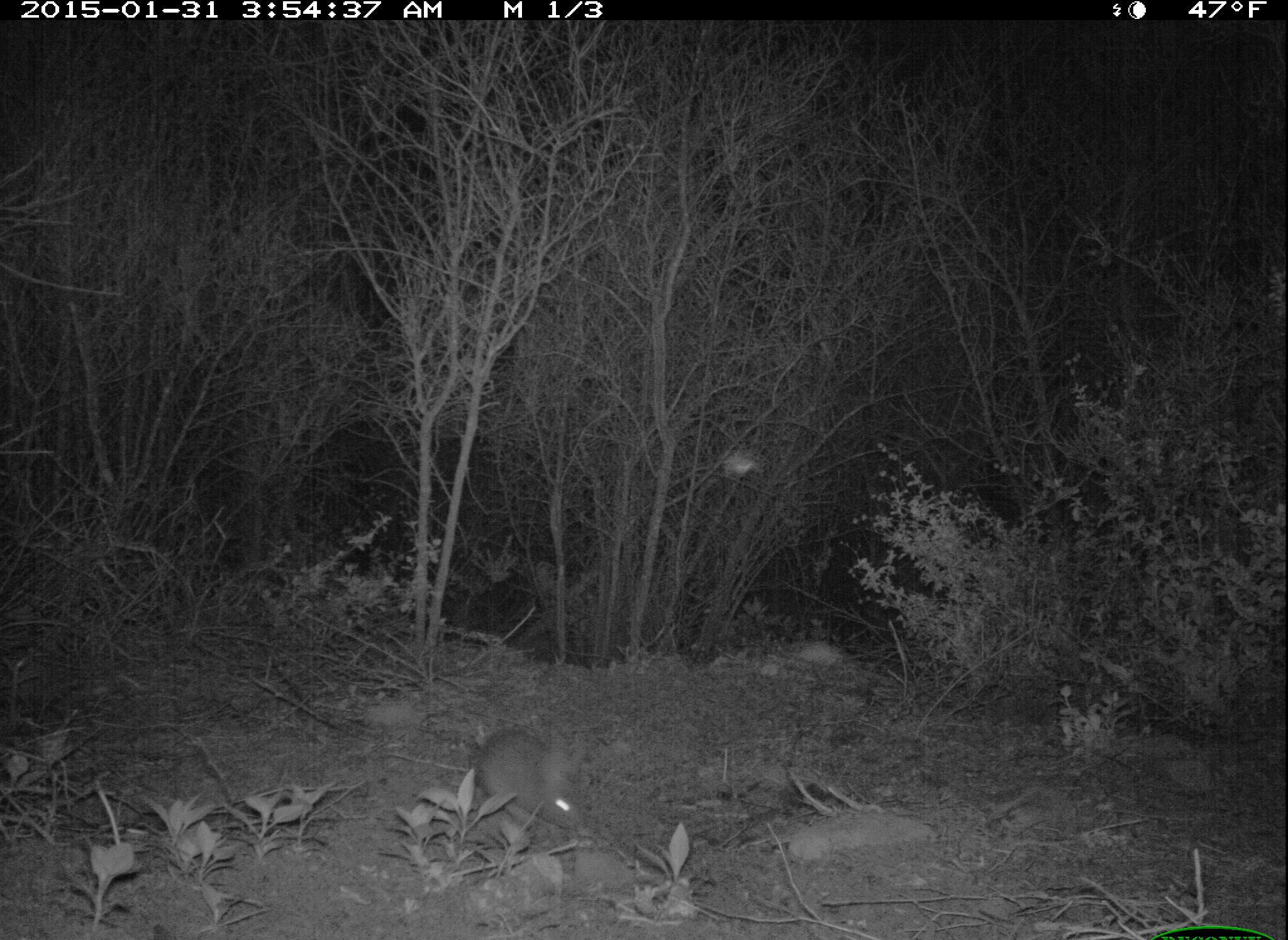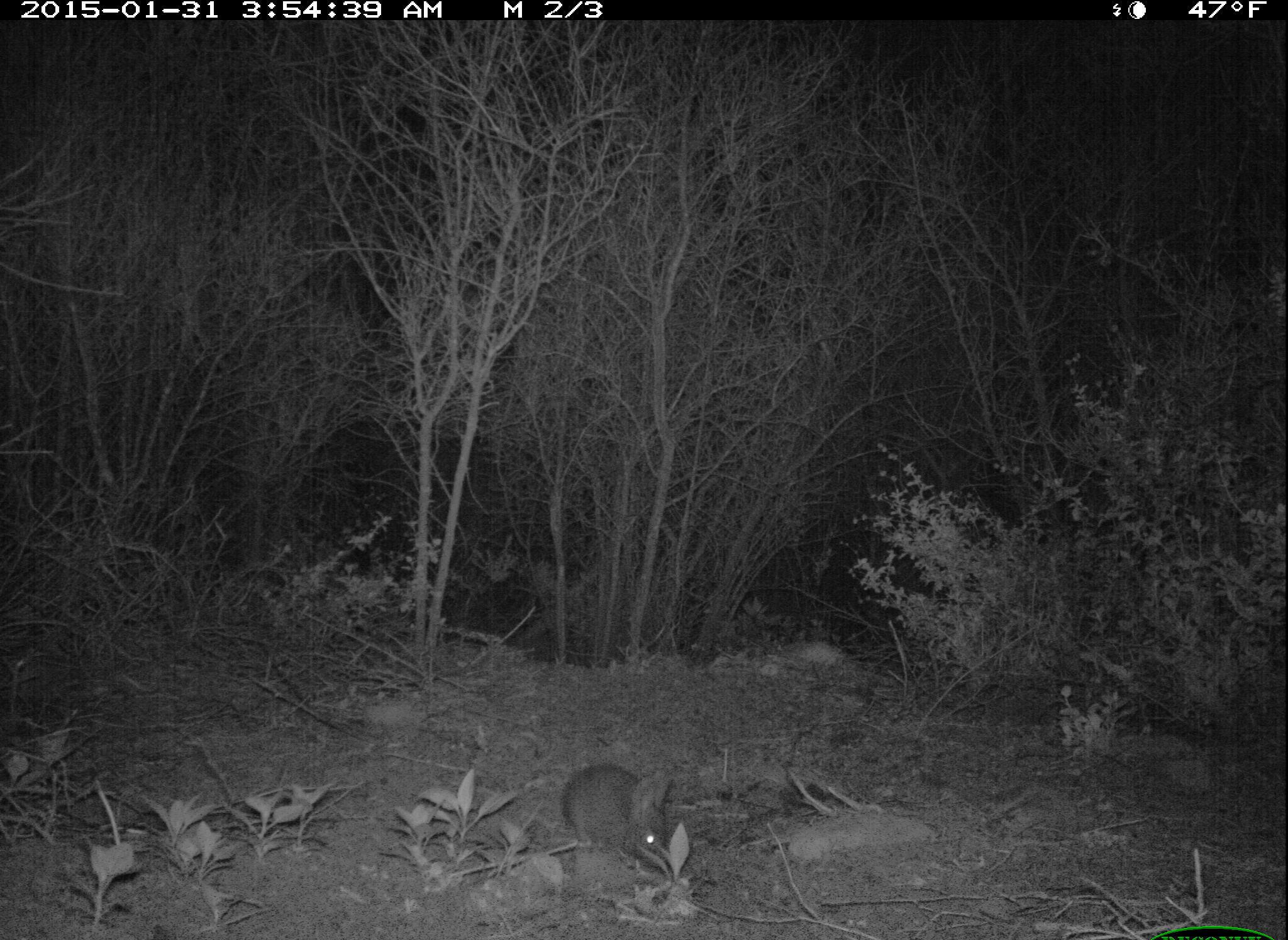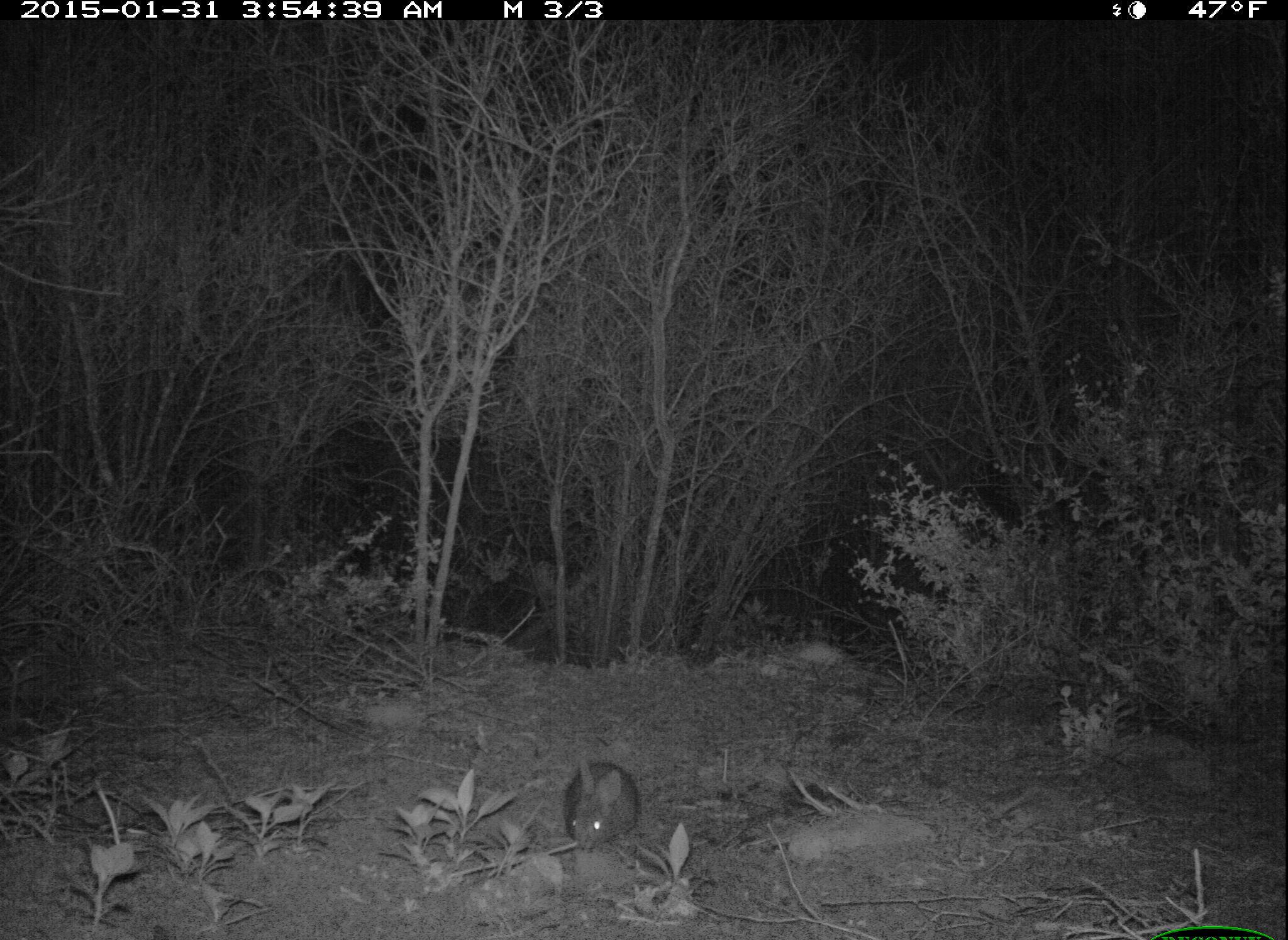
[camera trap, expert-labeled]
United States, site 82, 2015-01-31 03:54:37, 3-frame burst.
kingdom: Animalia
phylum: Chordata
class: Mammalia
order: Lagomorpha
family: Leporidae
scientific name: Leporidae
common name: rabbits and hares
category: rabbit